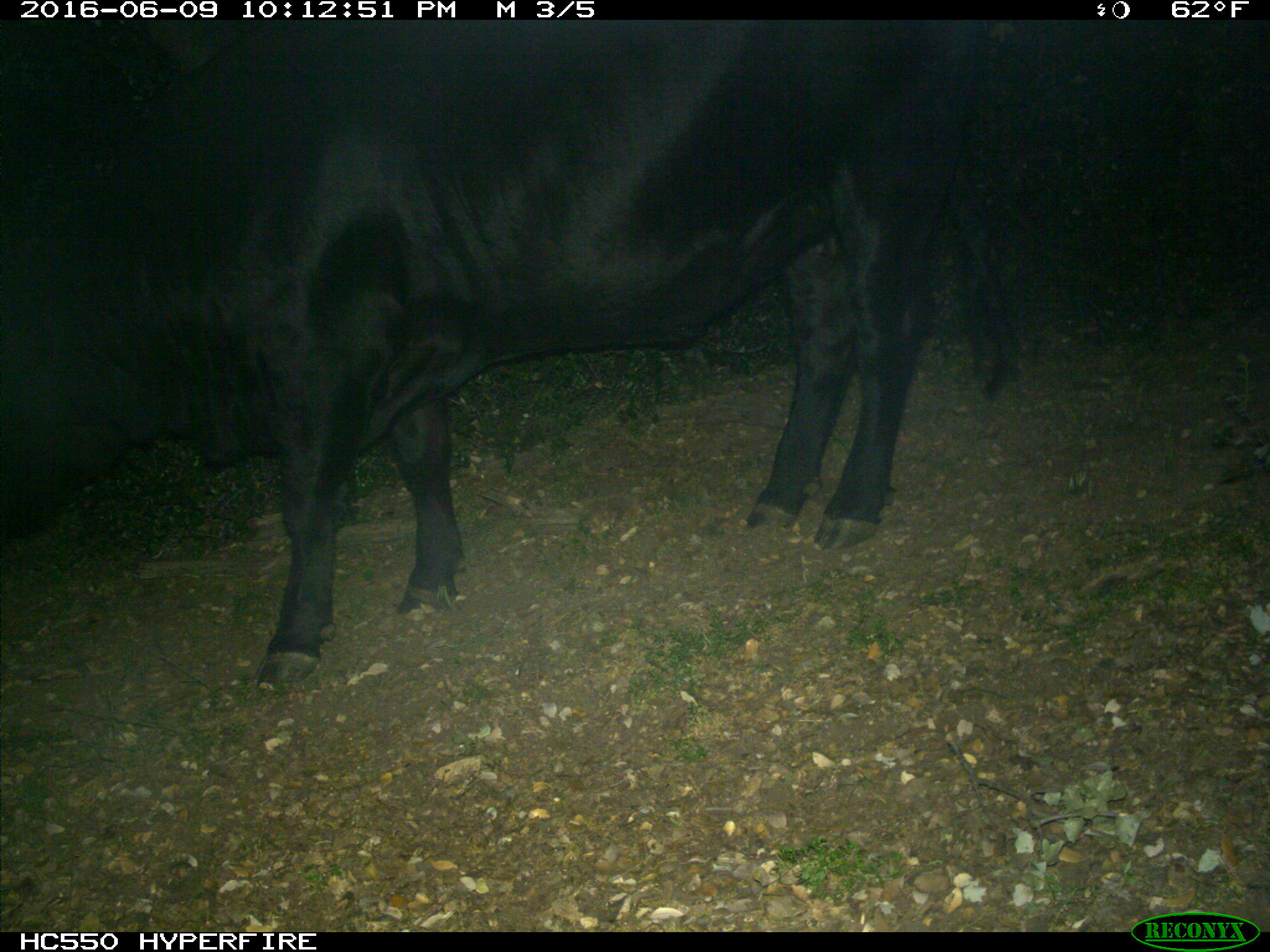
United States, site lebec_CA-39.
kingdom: Animalia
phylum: Chordata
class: Mammalia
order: Artiodactyla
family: Bovidae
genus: Bos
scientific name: Bos taurus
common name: domestic cow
Bos taurus (domestic cow).